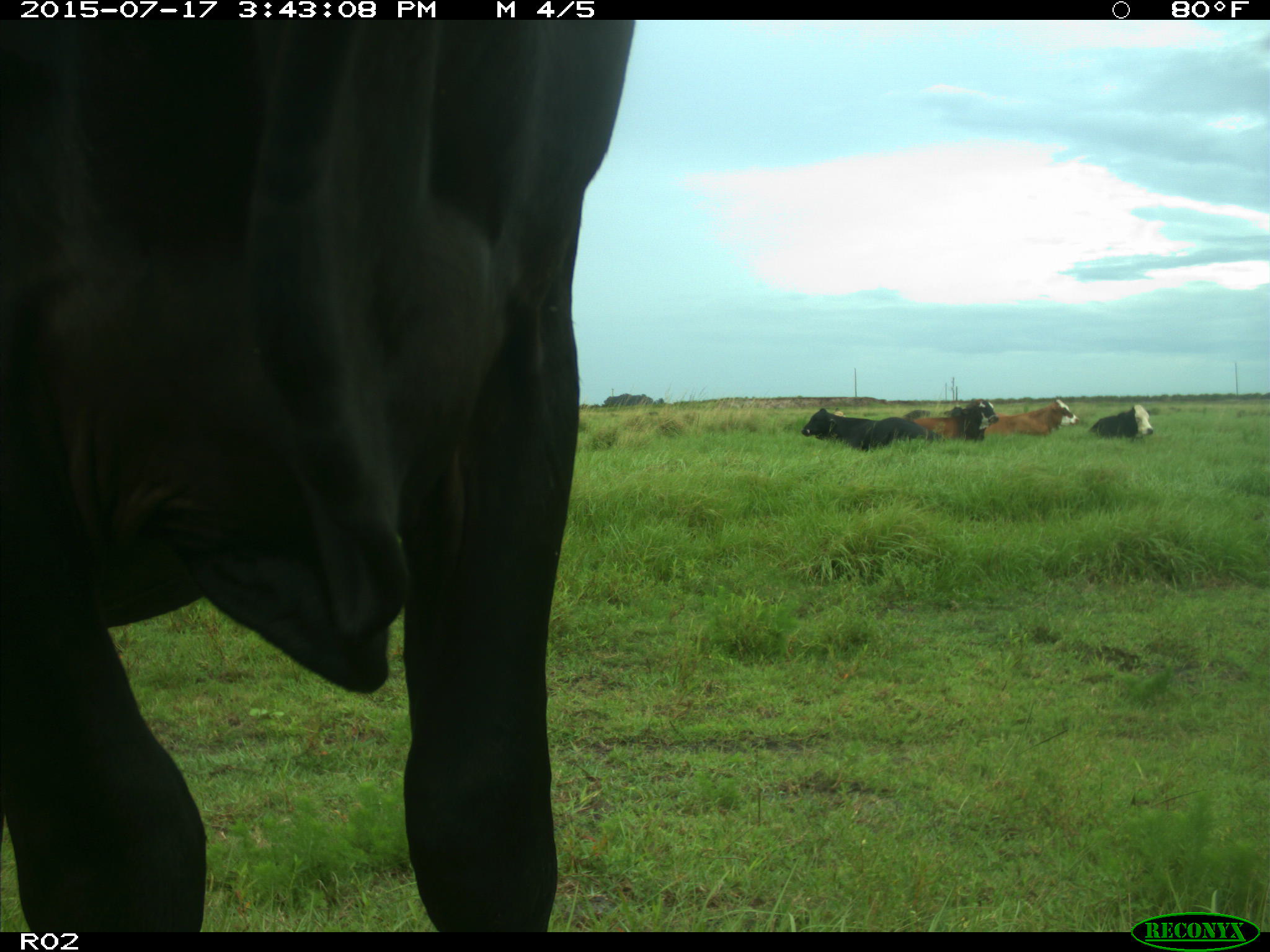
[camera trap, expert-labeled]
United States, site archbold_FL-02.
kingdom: Animalia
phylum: Chordata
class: Mammalia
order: Artiodactyla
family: Bovidae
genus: Bos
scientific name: Bos taurus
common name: domestic cow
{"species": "Bos taurus (domestic cow)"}